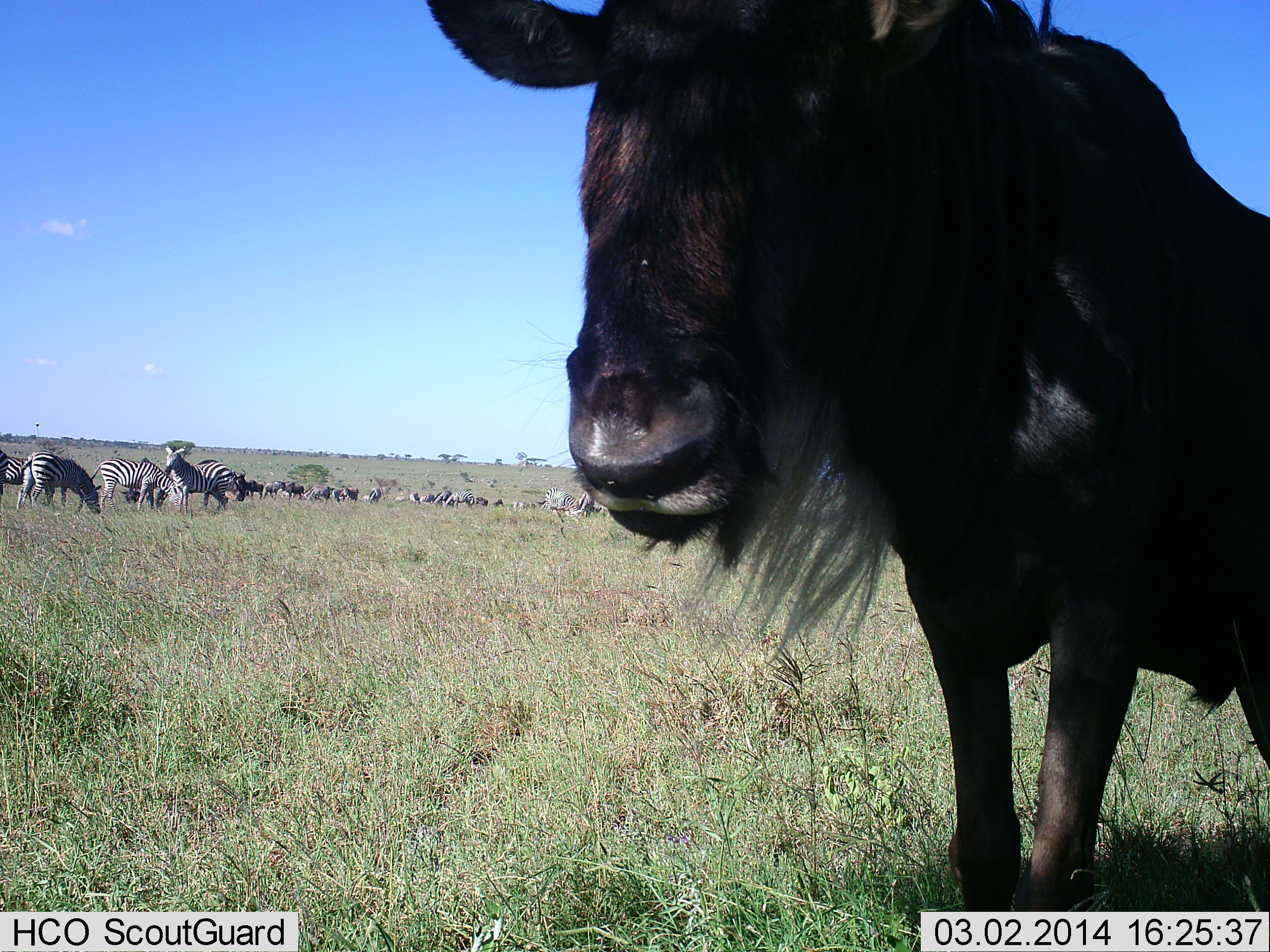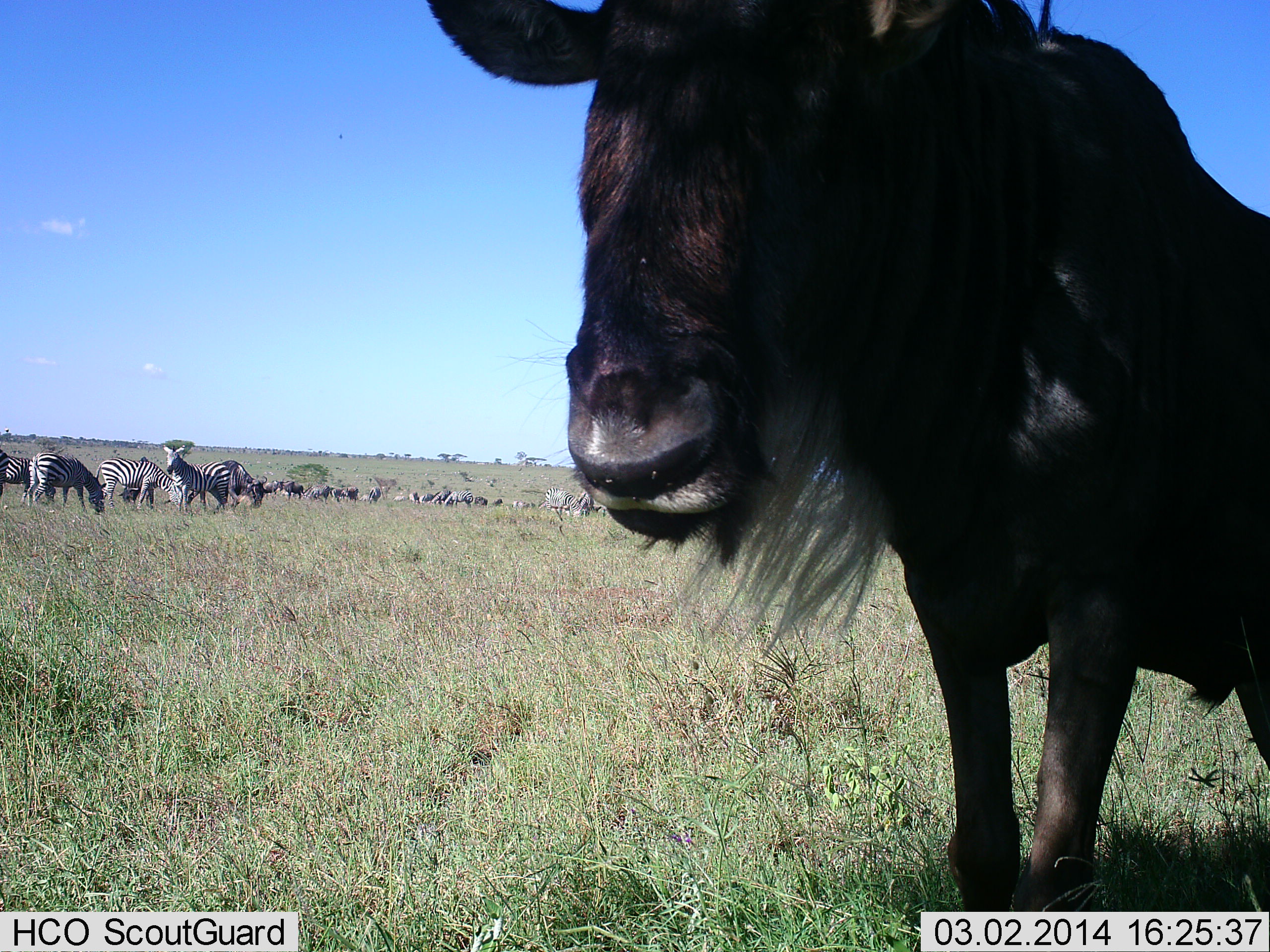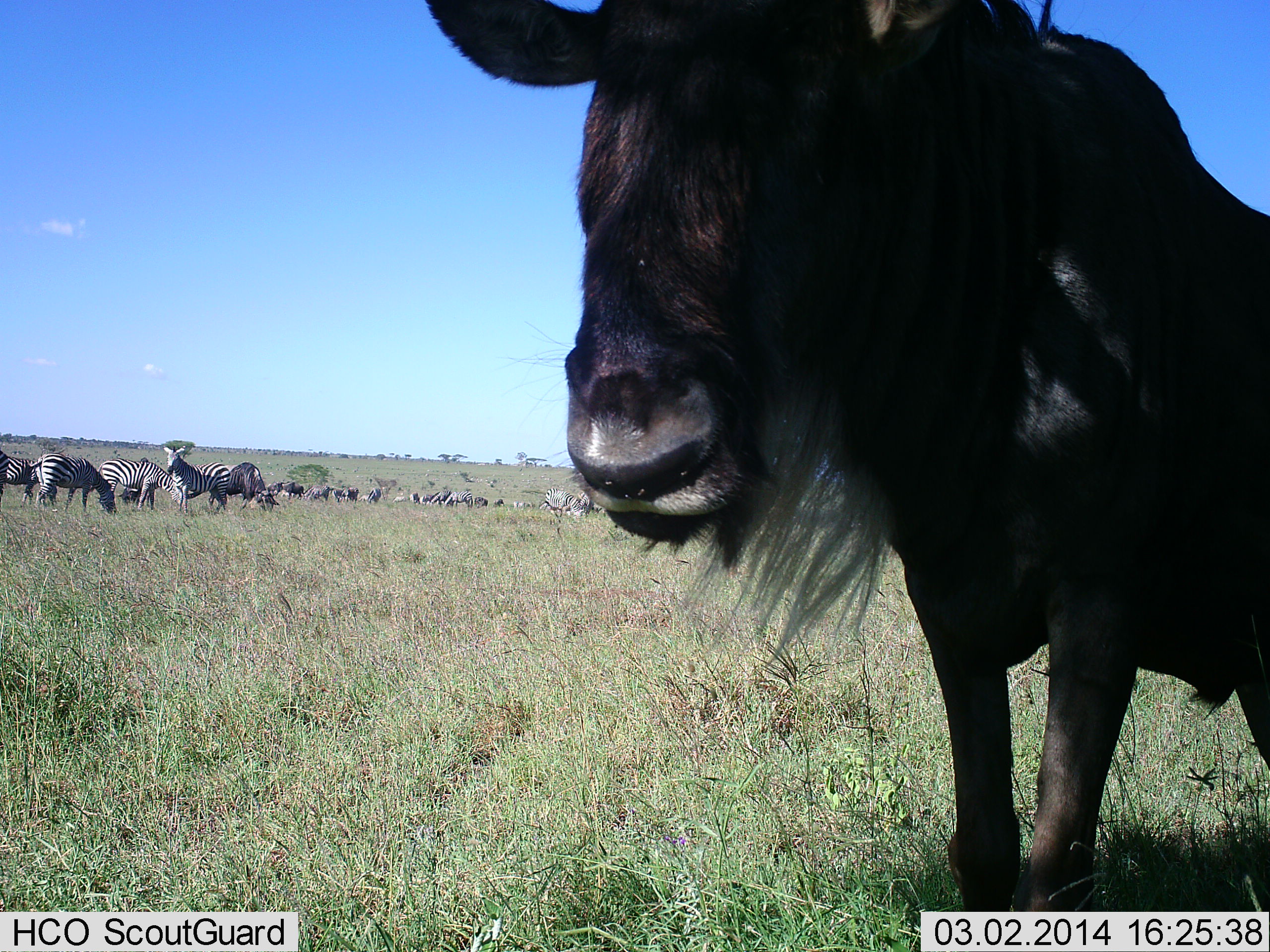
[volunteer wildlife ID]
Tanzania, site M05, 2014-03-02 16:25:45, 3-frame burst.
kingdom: Animalia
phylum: Chordata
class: Mammalia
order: Artiodactyla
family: Bovidae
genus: Connochaetes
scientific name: Connochaetes taurinus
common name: blue wildebeest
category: wildebeest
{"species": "wildebeest (blue wildebeest) (Connochaetes taurinus)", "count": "1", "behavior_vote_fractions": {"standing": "100%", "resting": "0%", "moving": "10%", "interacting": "0%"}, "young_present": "0%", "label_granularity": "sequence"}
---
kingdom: Animalia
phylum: Chordata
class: Mammalia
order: Perissodactyla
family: Equidae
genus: Equus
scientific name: Equus quagga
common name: plains zebra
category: zebra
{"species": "zebra (plains zebra) (Equus quagga)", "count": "11-50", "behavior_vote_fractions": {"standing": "75%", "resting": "17%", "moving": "8%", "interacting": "0%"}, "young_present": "0%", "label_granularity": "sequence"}